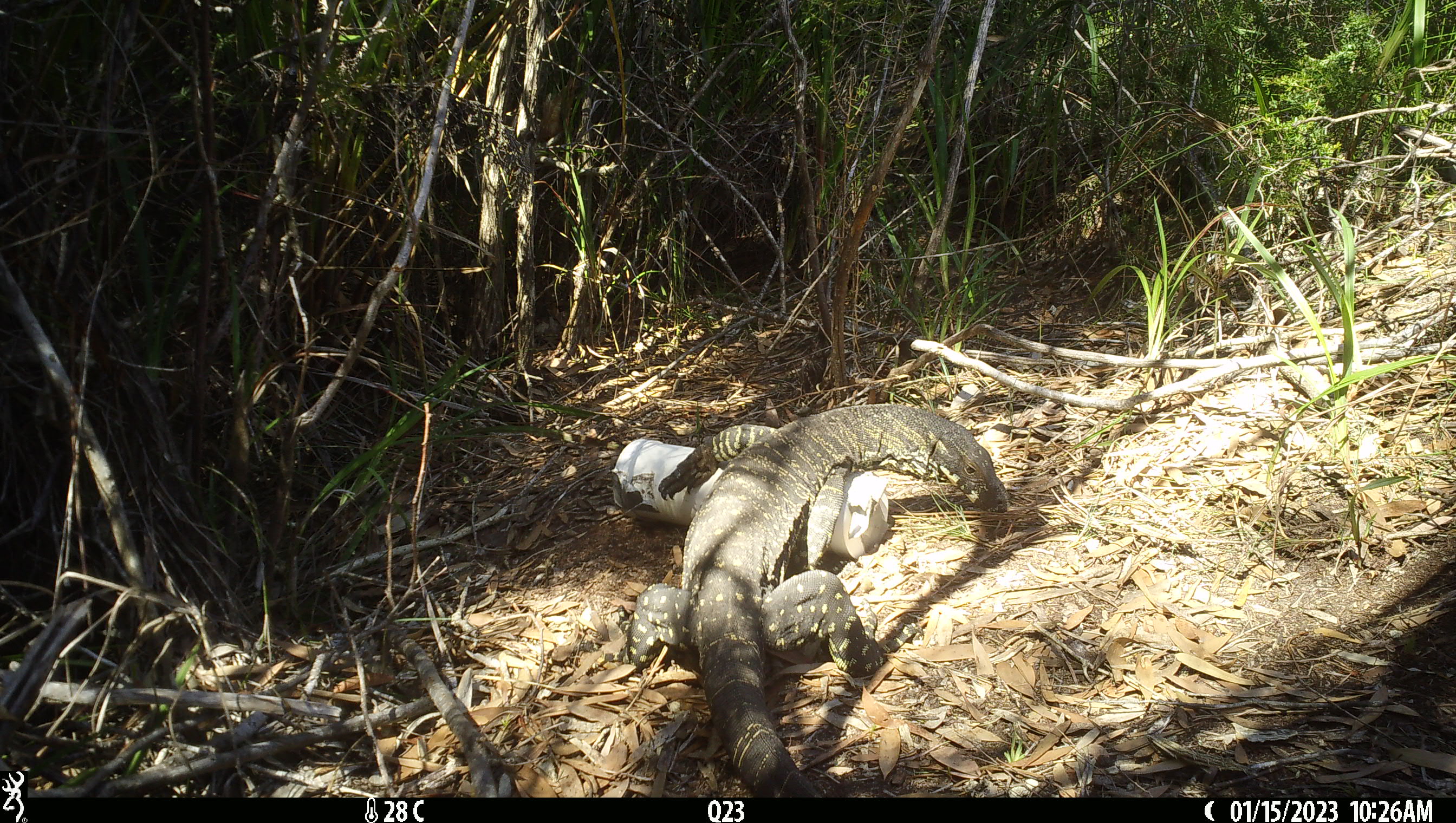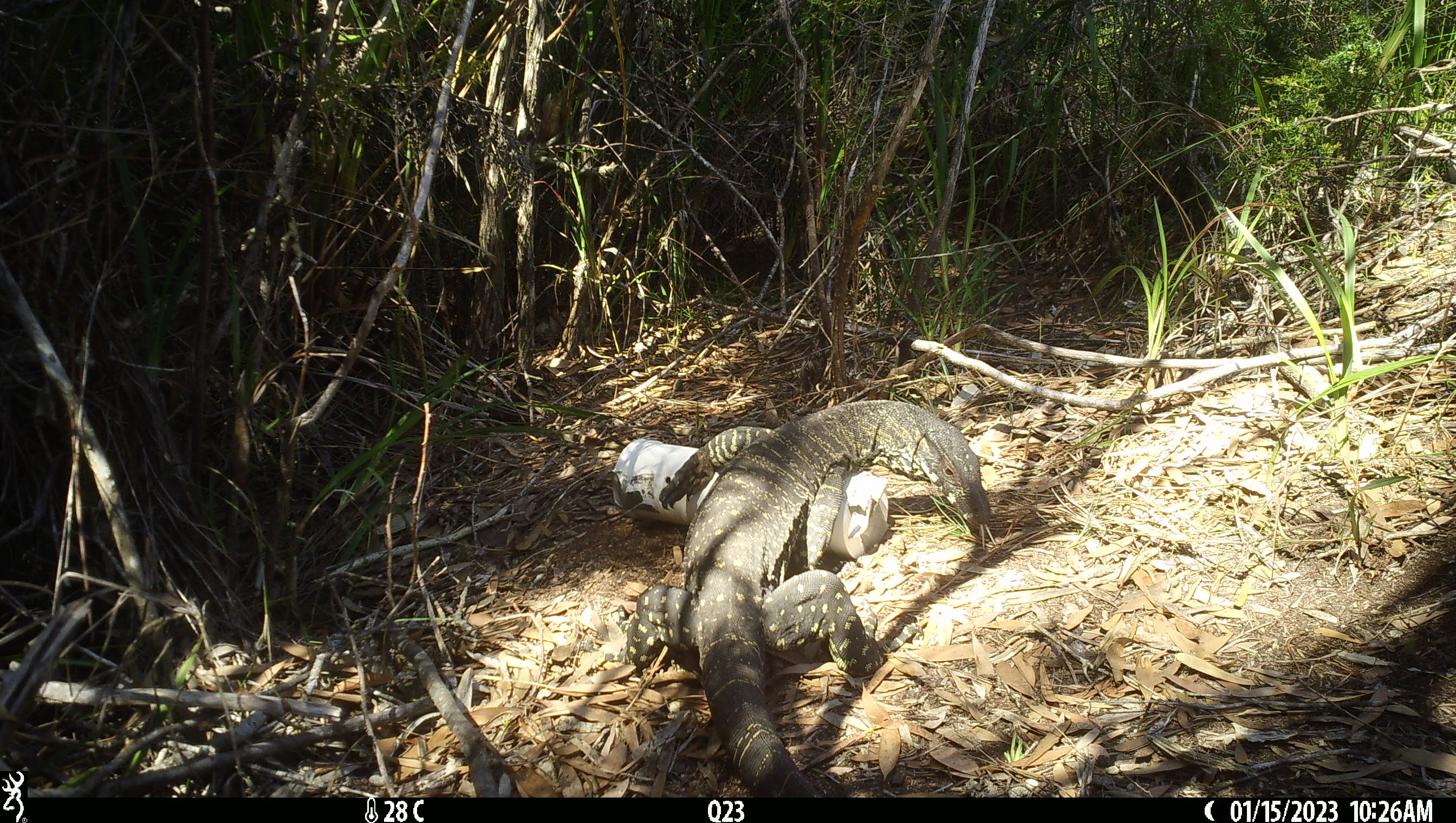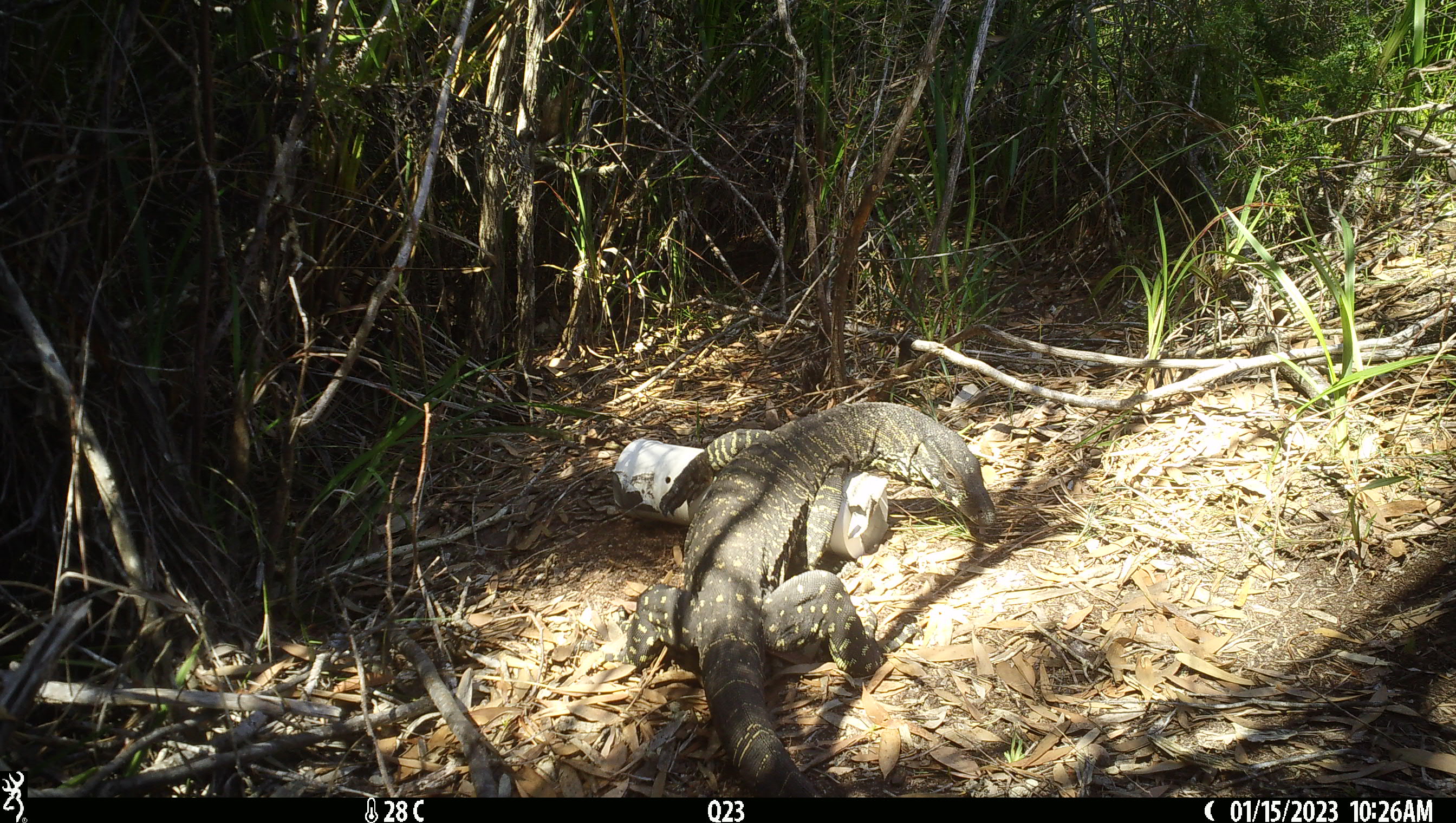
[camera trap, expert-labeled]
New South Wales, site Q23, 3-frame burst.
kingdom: Animalia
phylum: Chordata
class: Reptilia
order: Squamata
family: Varanidae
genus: Varanus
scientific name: Varanus varius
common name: lace monitor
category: goanna